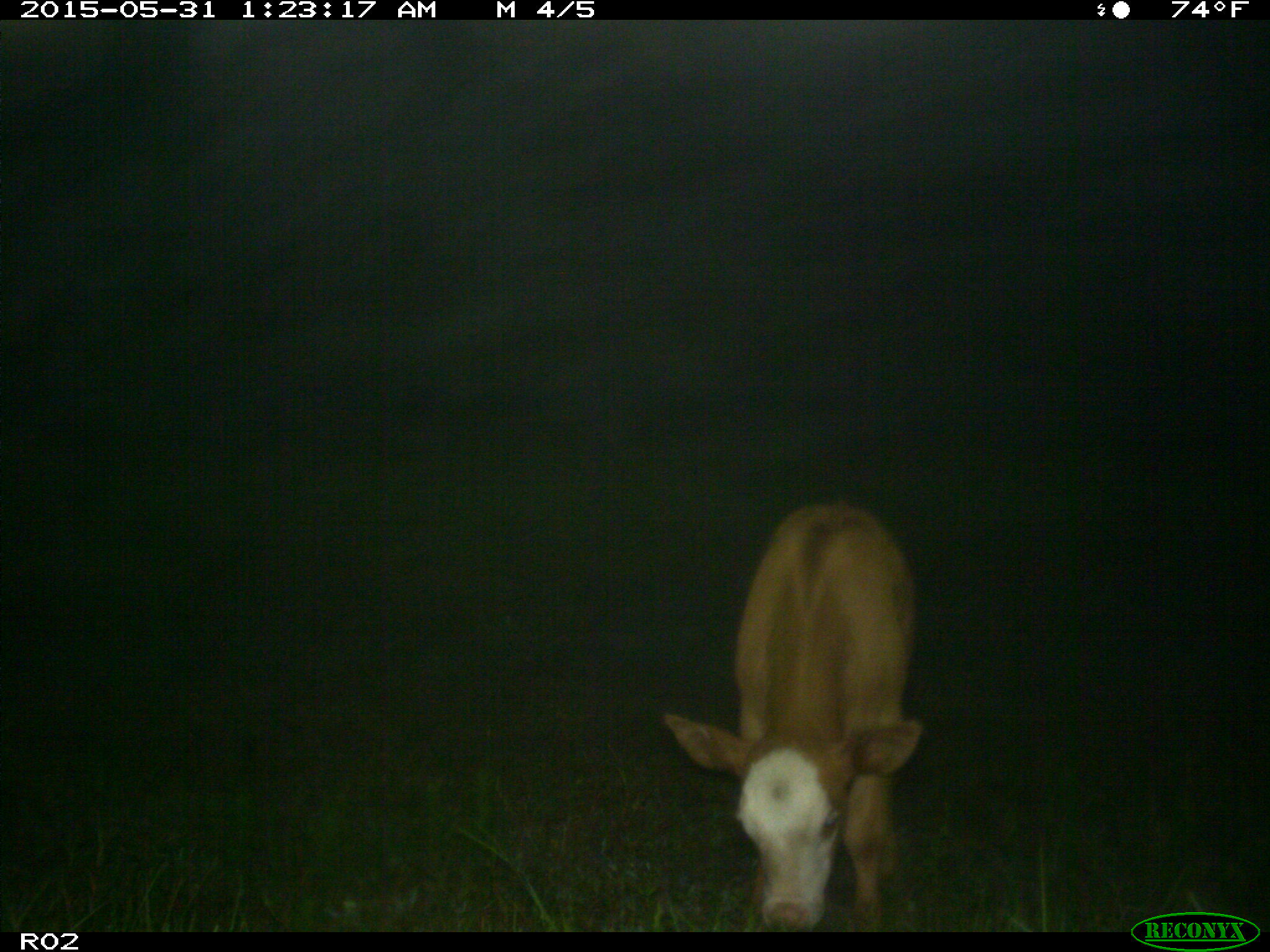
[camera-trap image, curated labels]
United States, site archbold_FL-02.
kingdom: Animalia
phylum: Chordata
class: Mammalia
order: Artiodactyla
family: Bovidae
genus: Bos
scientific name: Bos taurus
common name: domestic cow